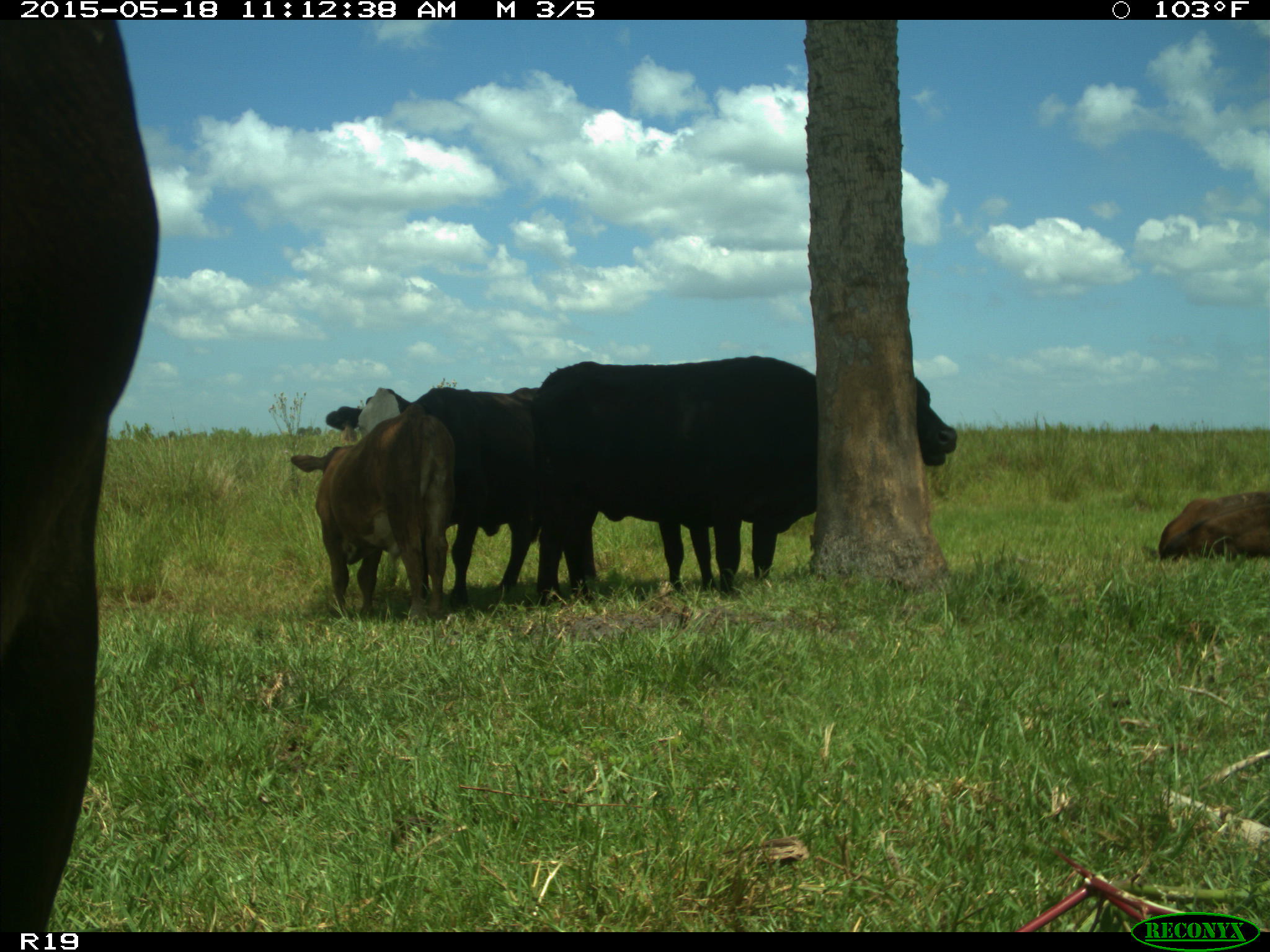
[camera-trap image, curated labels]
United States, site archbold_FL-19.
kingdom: Animalia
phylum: Chordata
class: Mammalia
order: Artiodactyla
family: Bovidae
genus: Bos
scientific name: Bos taurus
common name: domestic cow